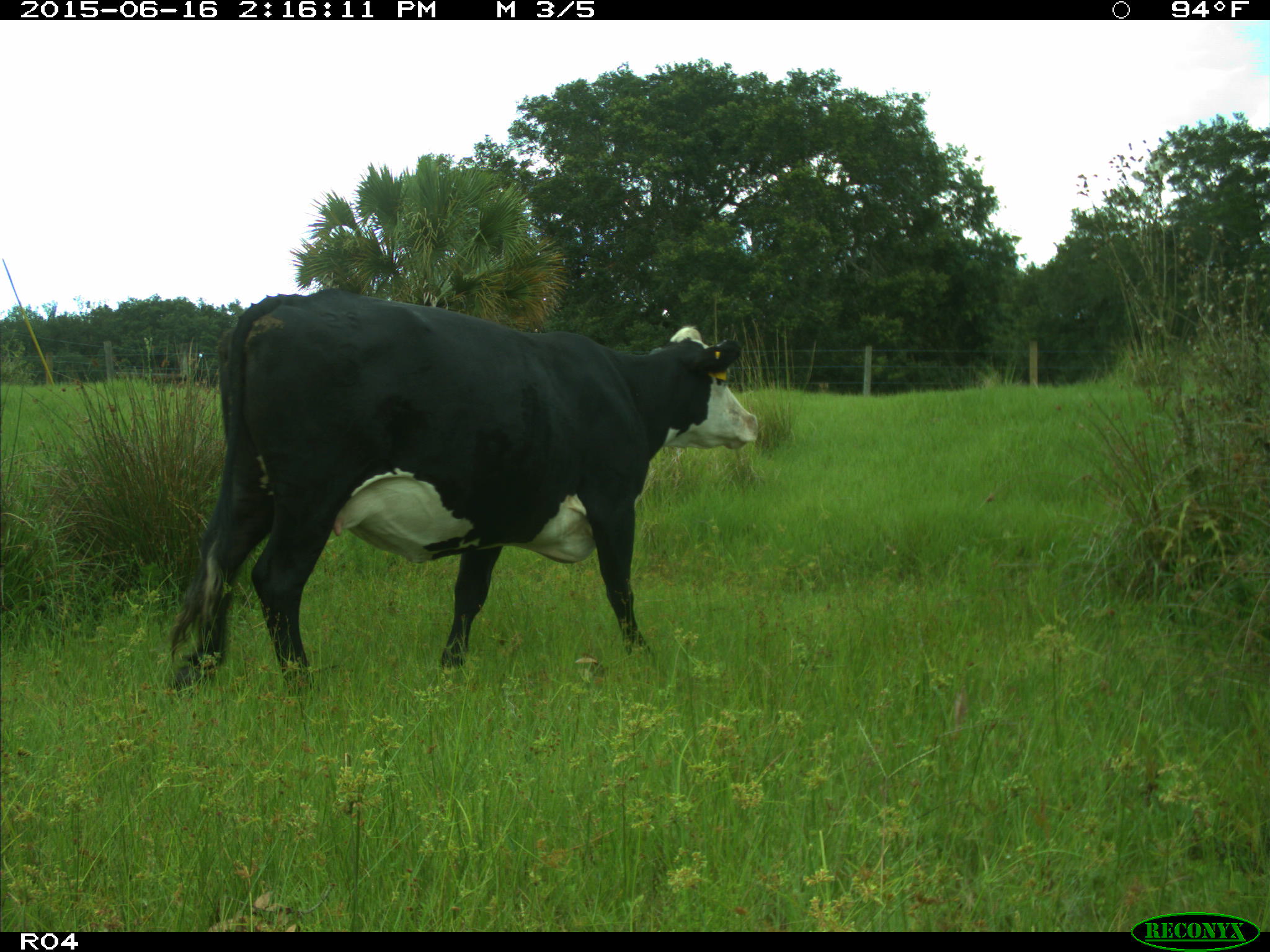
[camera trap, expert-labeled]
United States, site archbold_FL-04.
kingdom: Animalia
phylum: Chordata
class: Mammalia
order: Artiodactyla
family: Bovidae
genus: Bos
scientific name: Bos taurus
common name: domestic cow